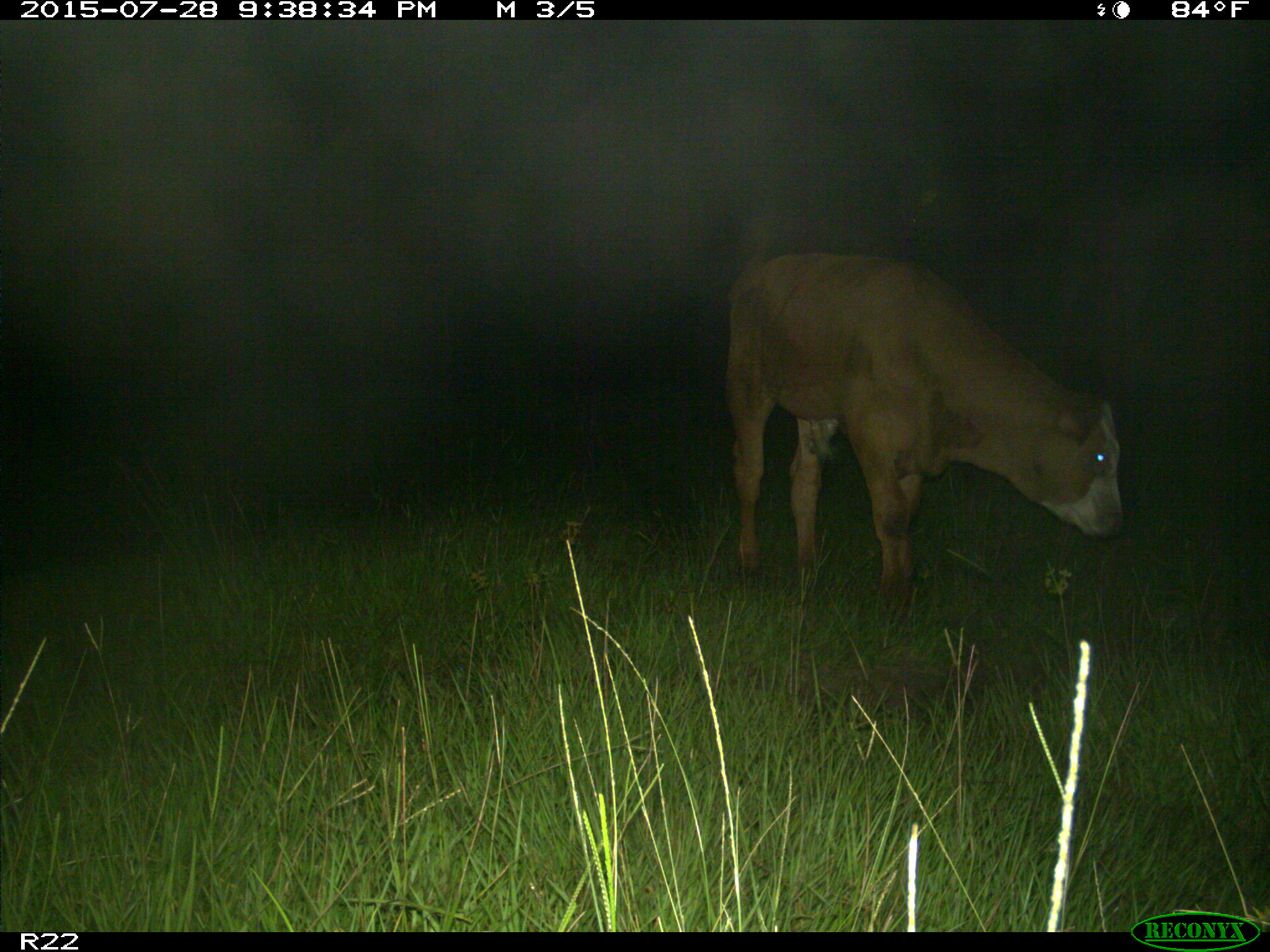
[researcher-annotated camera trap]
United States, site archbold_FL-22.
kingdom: Animalia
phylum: Chordata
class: Mammalia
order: Artiodactyla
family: Bovidae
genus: Bos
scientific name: Bos taurus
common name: domestic cow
Bos taurus (domestic cow).